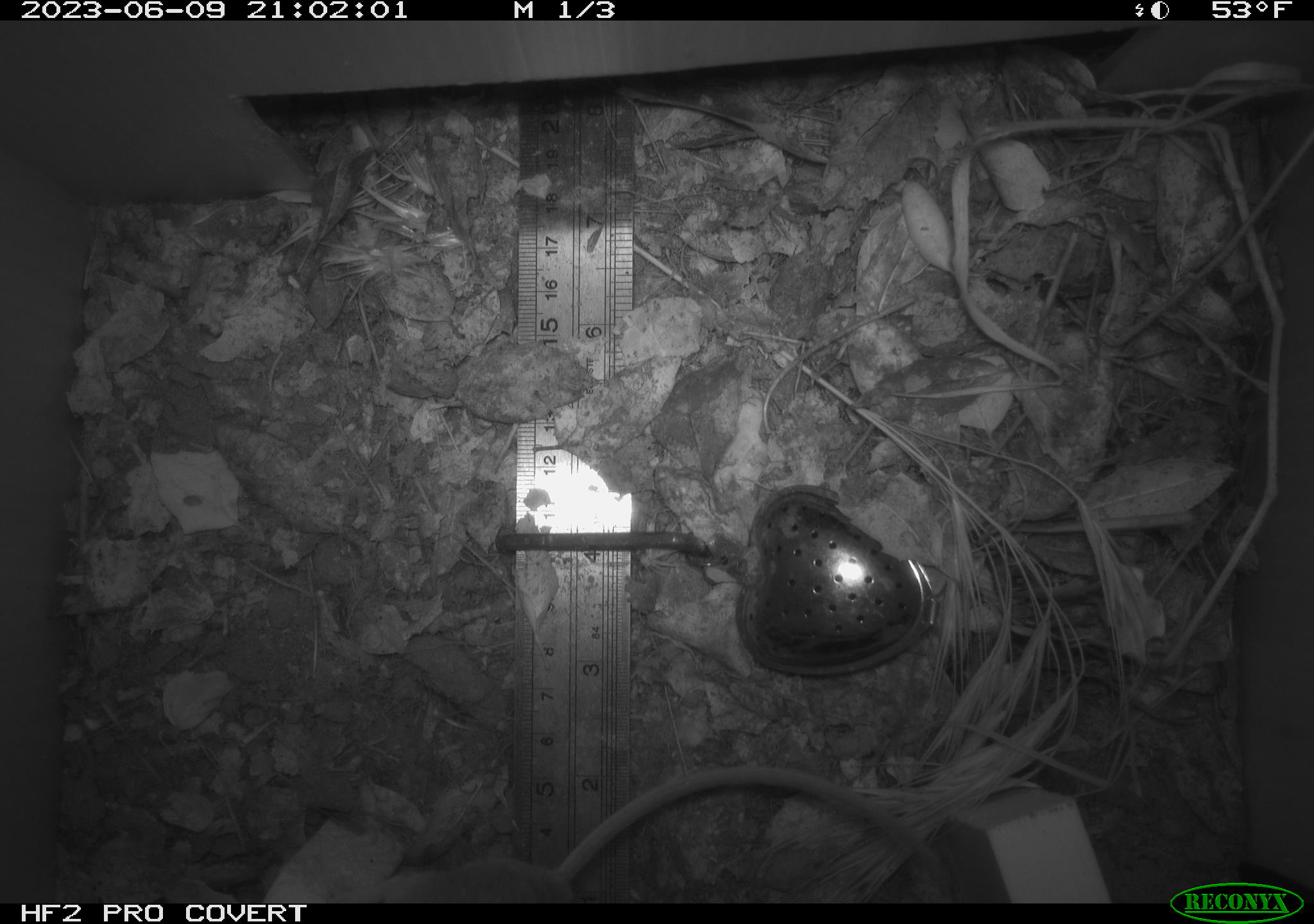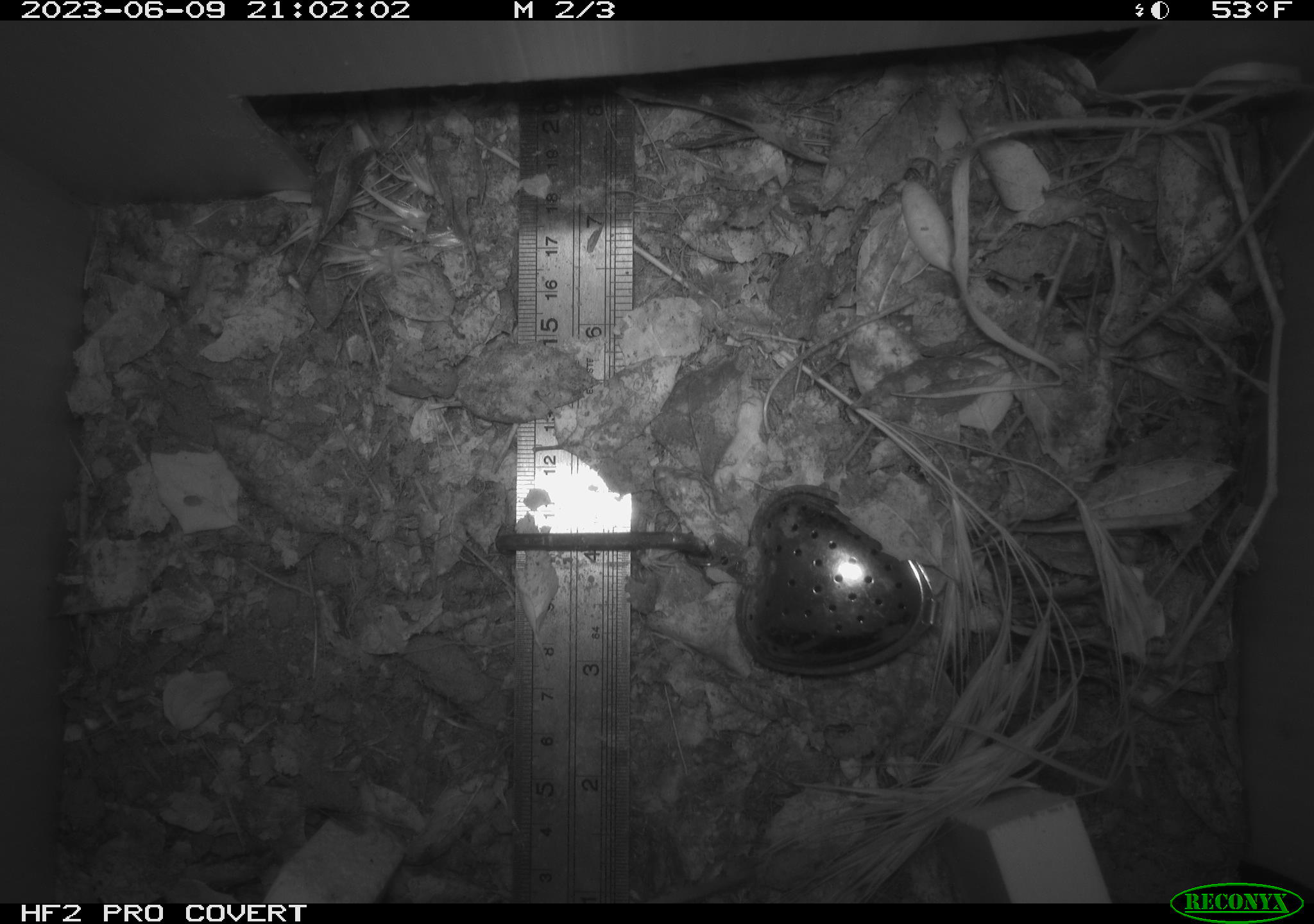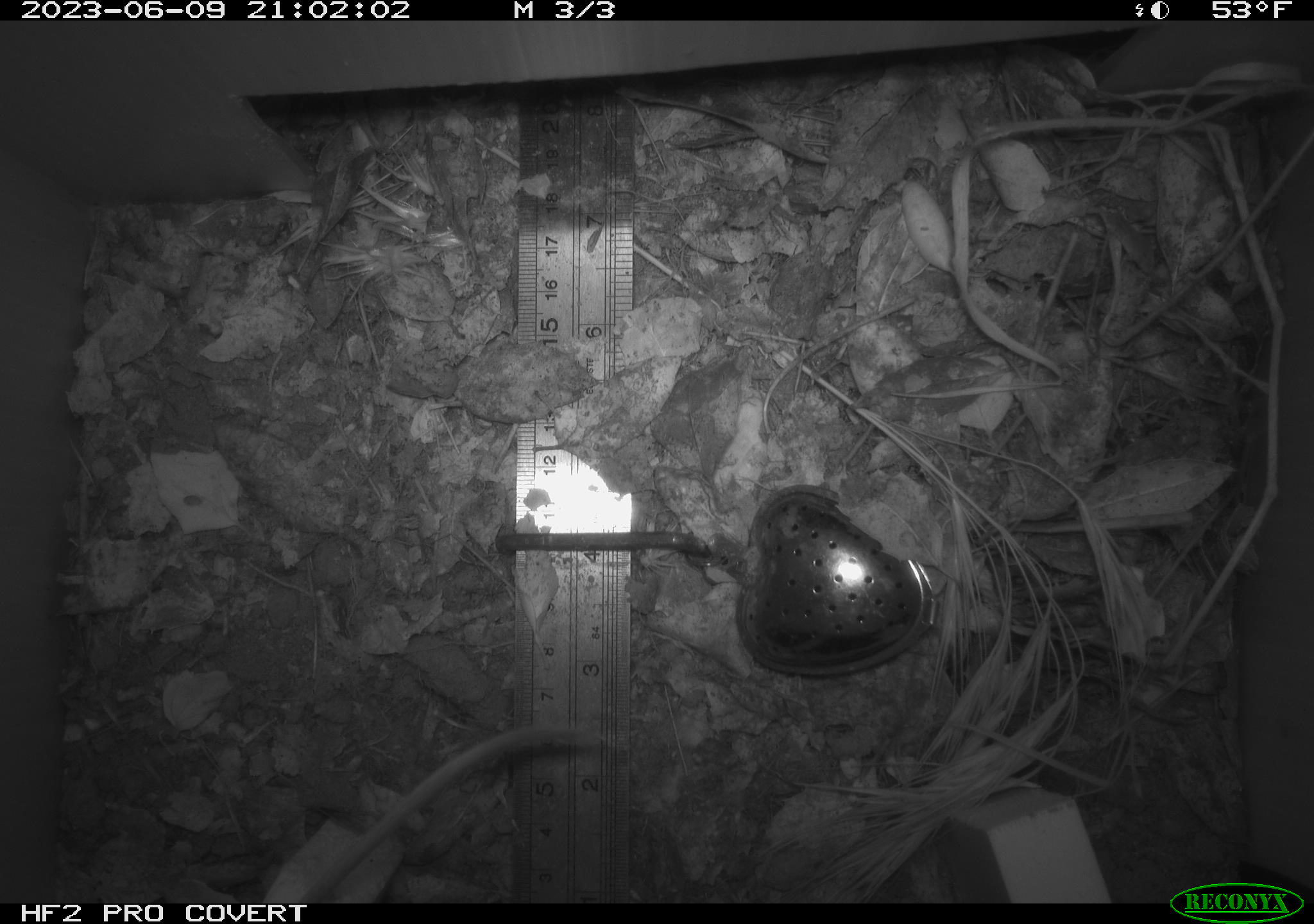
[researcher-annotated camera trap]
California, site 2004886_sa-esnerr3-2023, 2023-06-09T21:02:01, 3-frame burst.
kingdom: Animalia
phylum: Chordata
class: Mammalia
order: Rodentia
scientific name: Rodentia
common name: mouse species